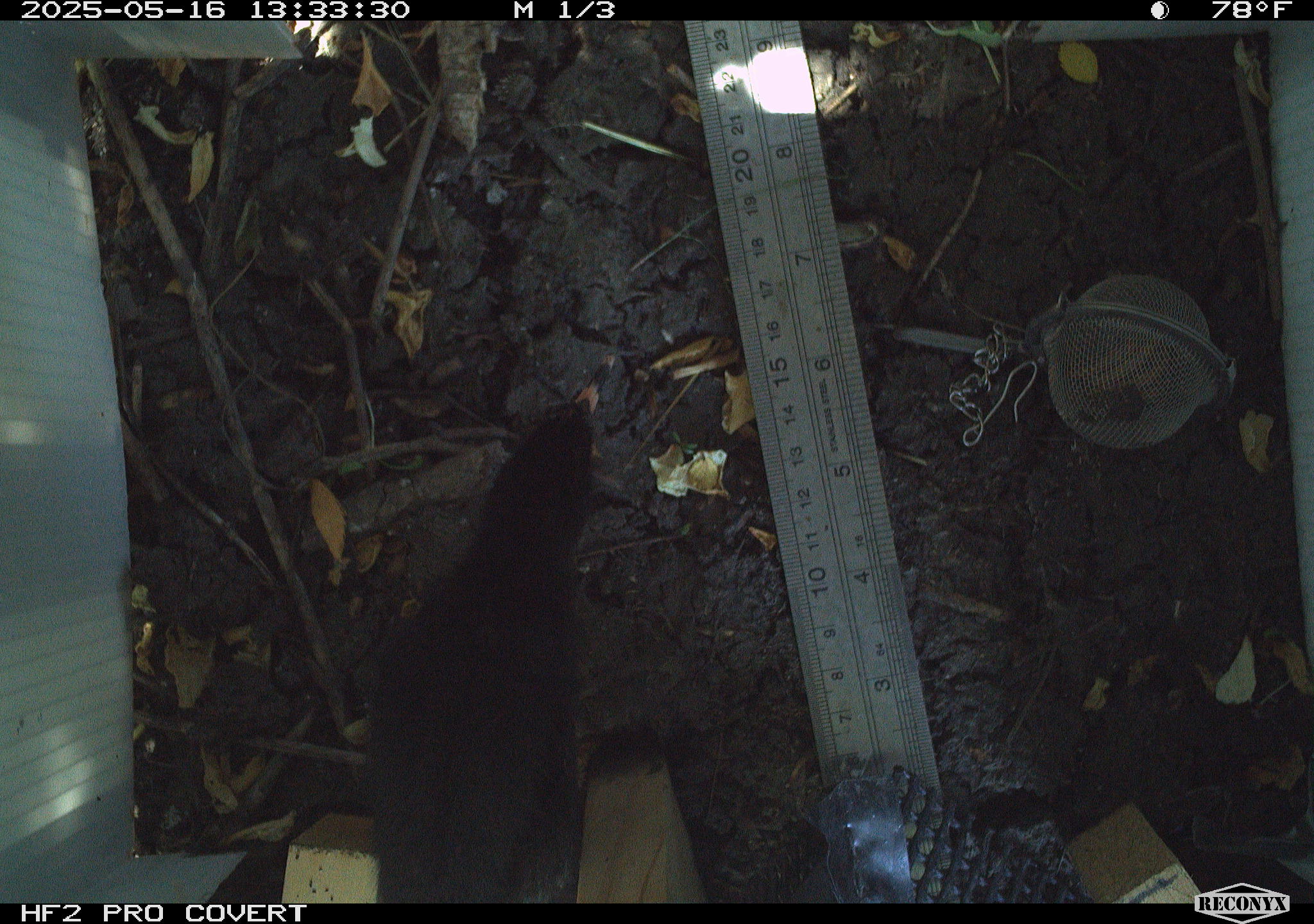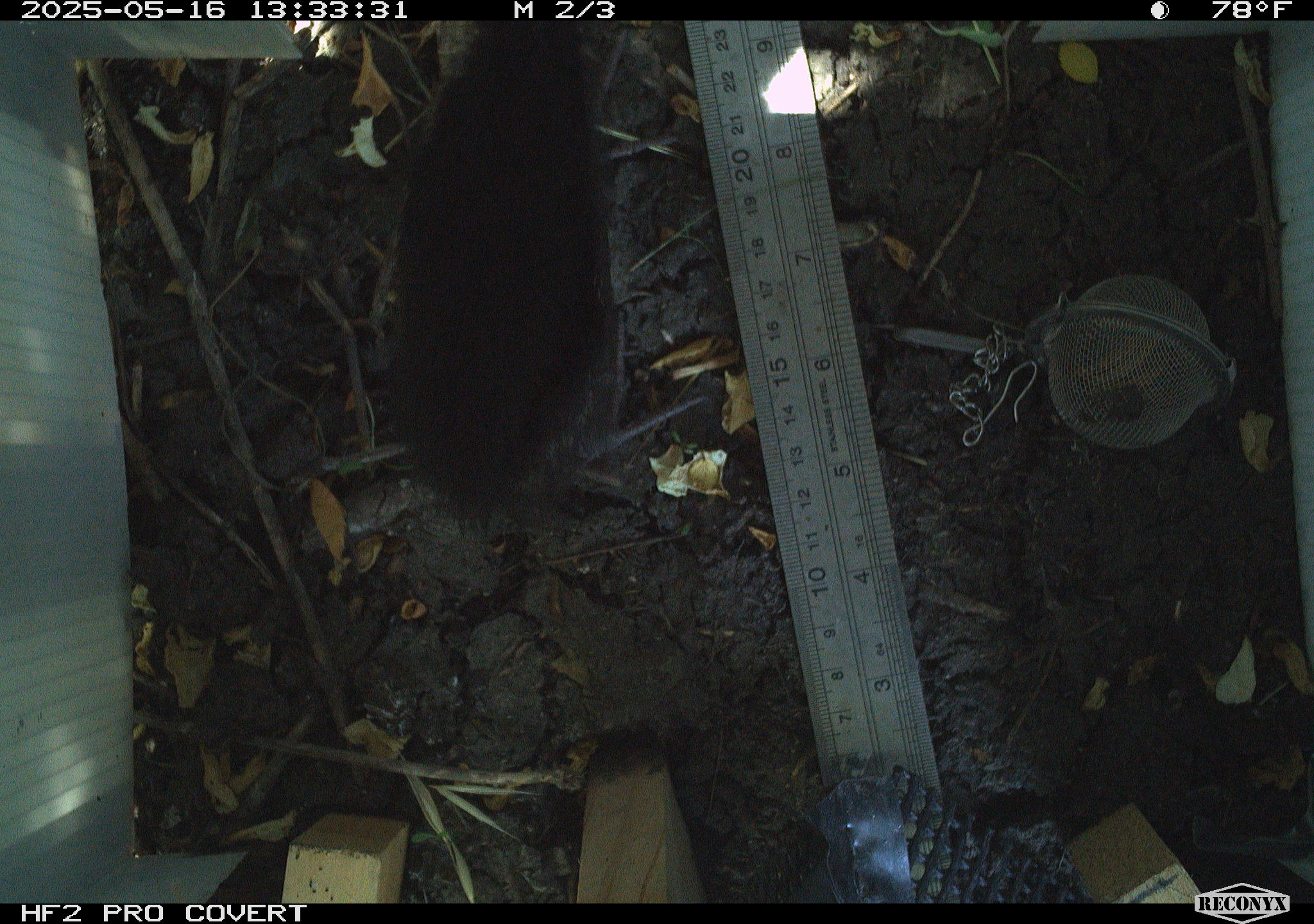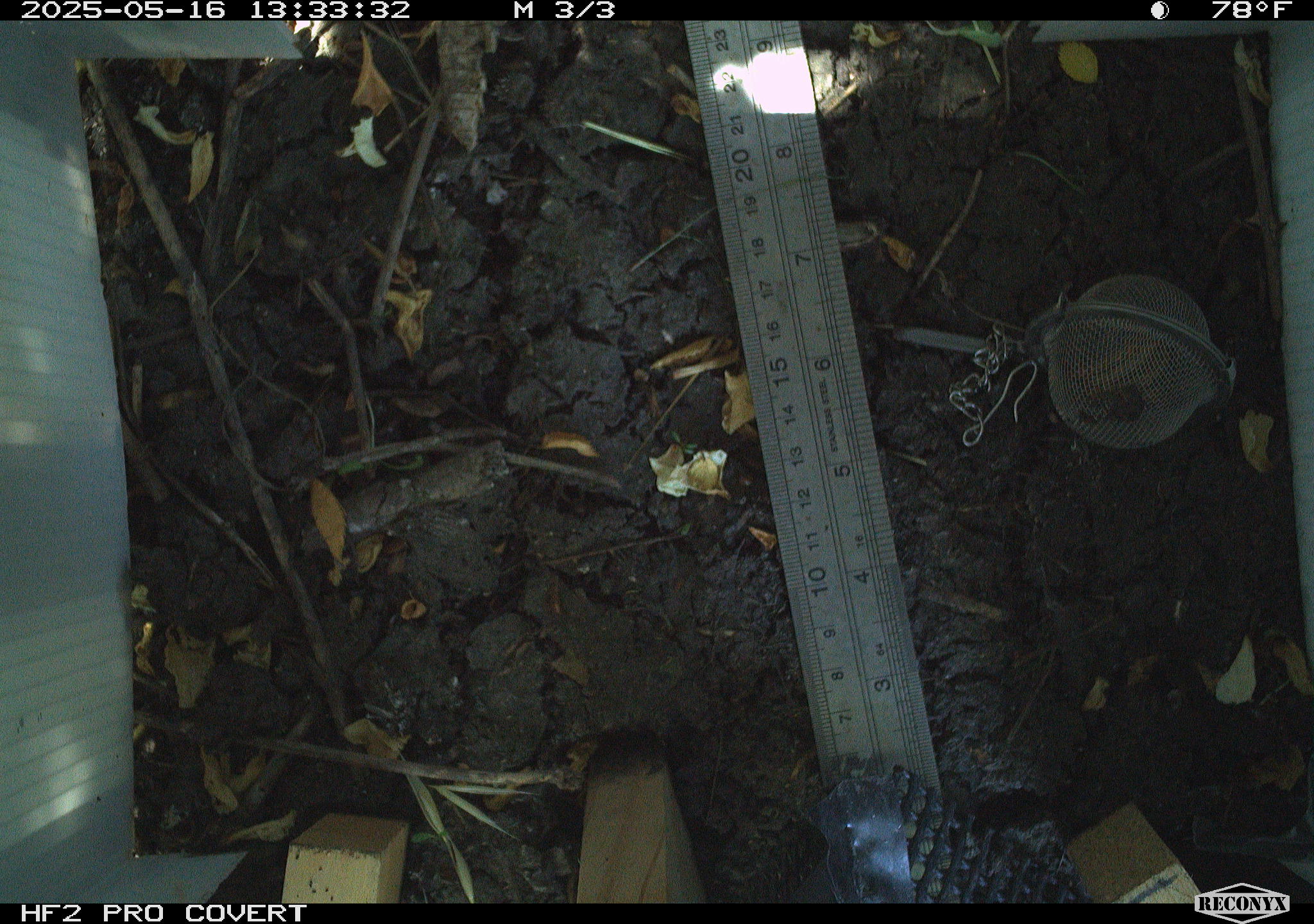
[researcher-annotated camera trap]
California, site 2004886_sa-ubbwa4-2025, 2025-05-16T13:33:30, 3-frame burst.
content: unidentified animal